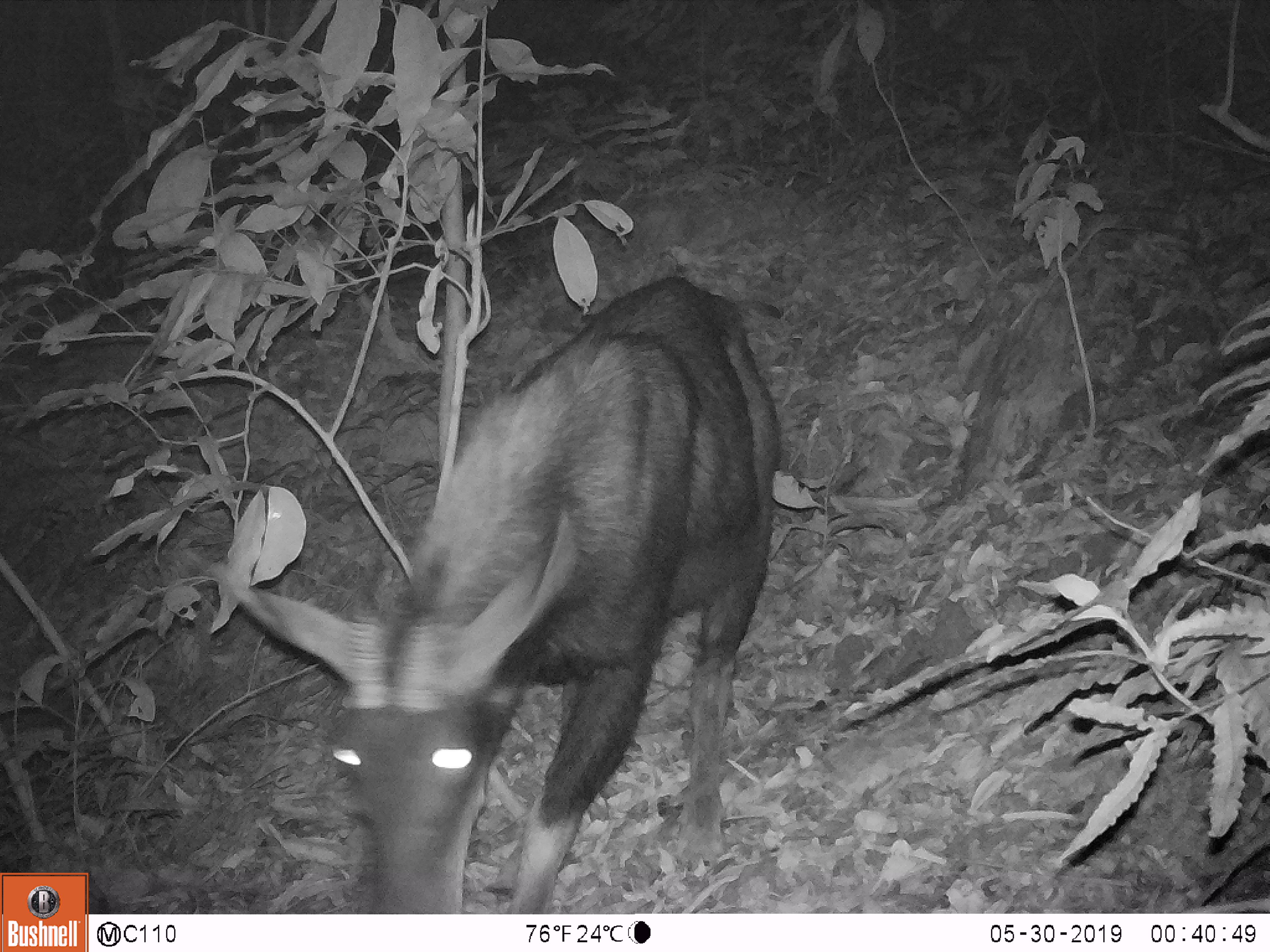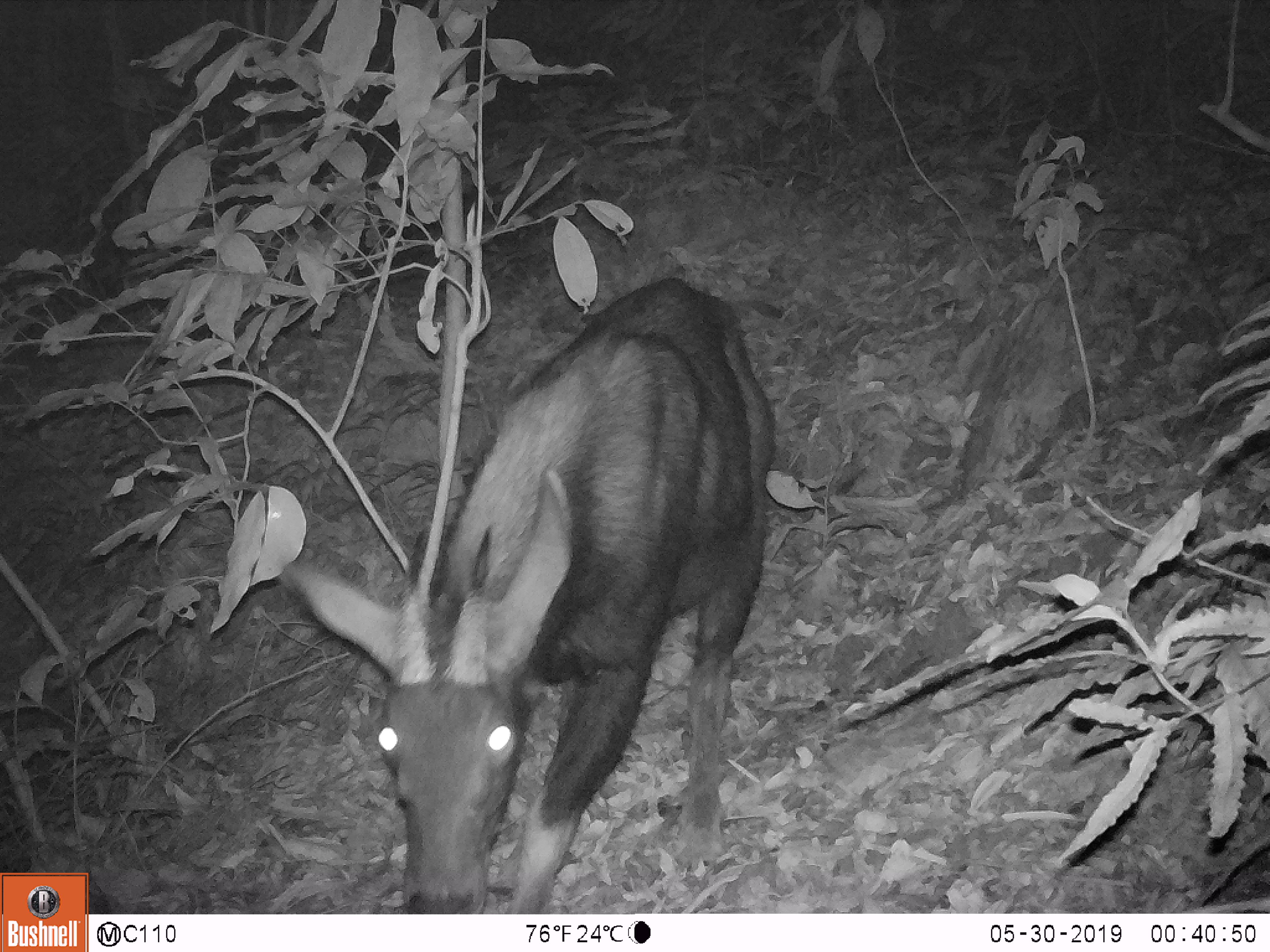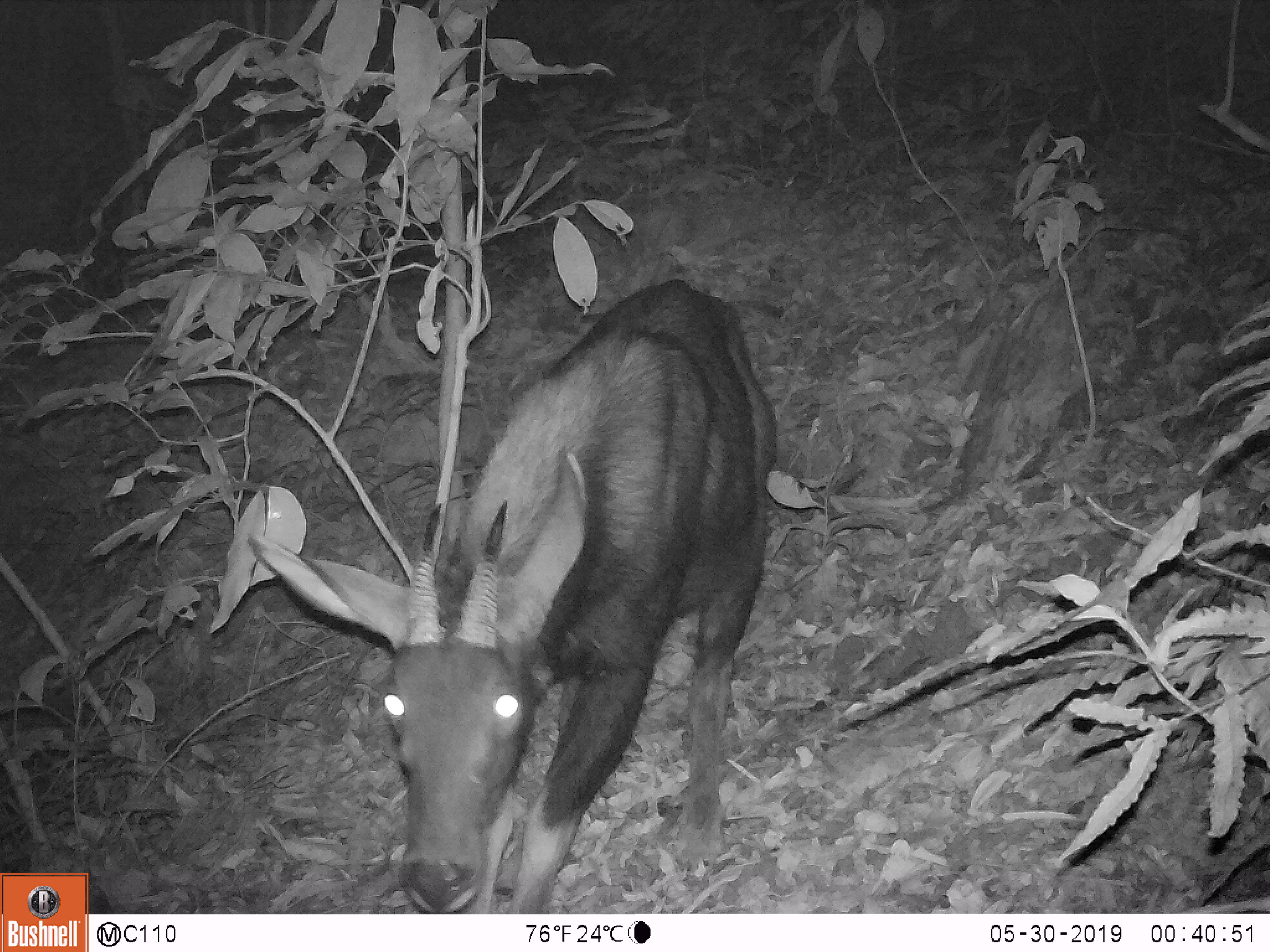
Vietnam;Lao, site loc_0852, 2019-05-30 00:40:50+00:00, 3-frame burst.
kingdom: Animalia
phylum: Chordata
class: Mammalia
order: Artiodactyla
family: Bovidae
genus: Capricornis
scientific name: Capricornis sumatraensis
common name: chinese serow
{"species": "chinese serow (Capricornis sumatraensis)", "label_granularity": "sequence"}